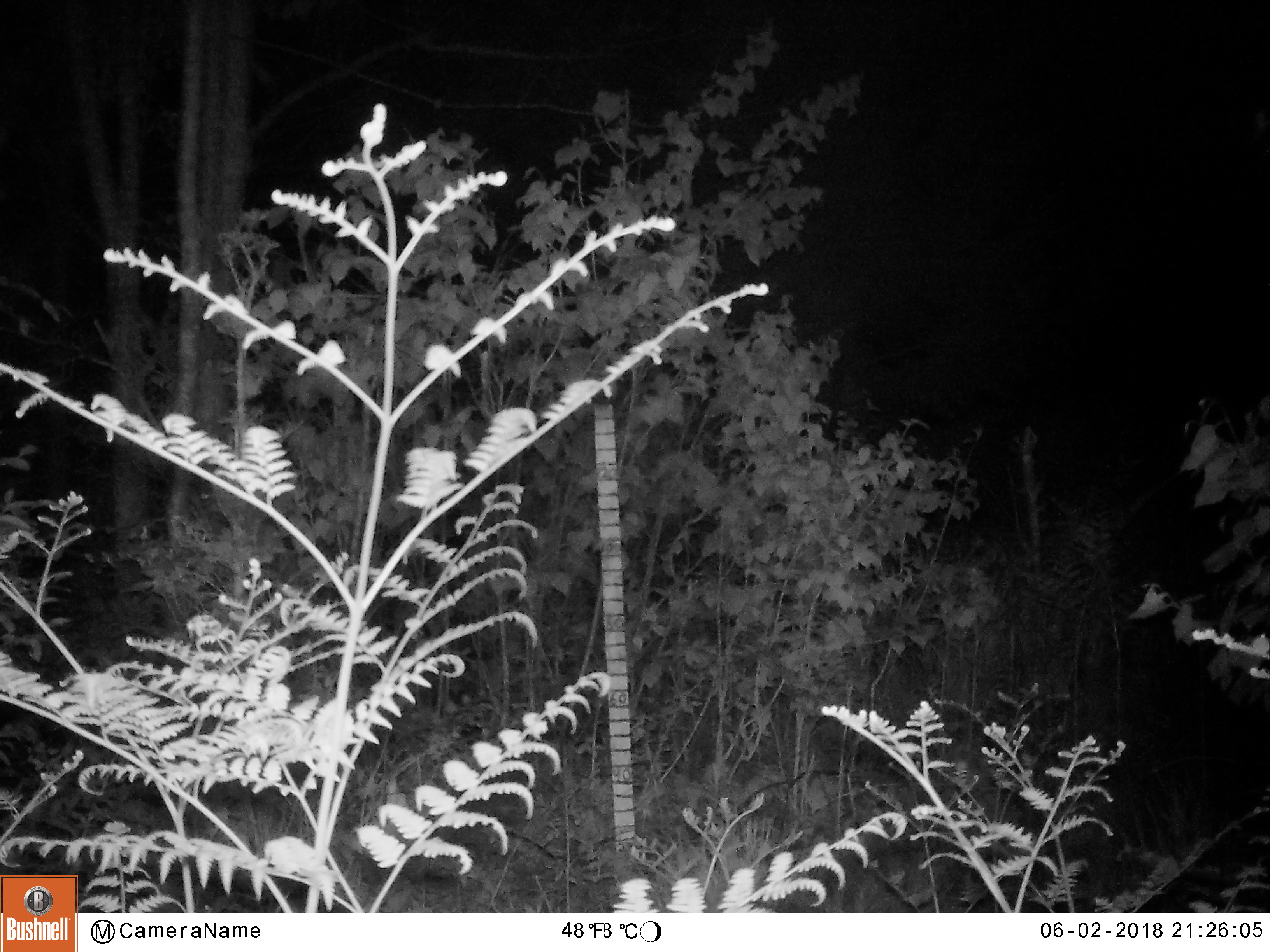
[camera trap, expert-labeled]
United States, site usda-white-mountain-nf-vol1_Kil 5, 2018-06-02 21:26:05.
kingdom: Animalia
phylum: Chordata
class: Mammalia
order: Artiodactyla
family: Cervidae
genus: Odocoileus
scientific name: Odocoileus virginianus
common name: white-tailed deer